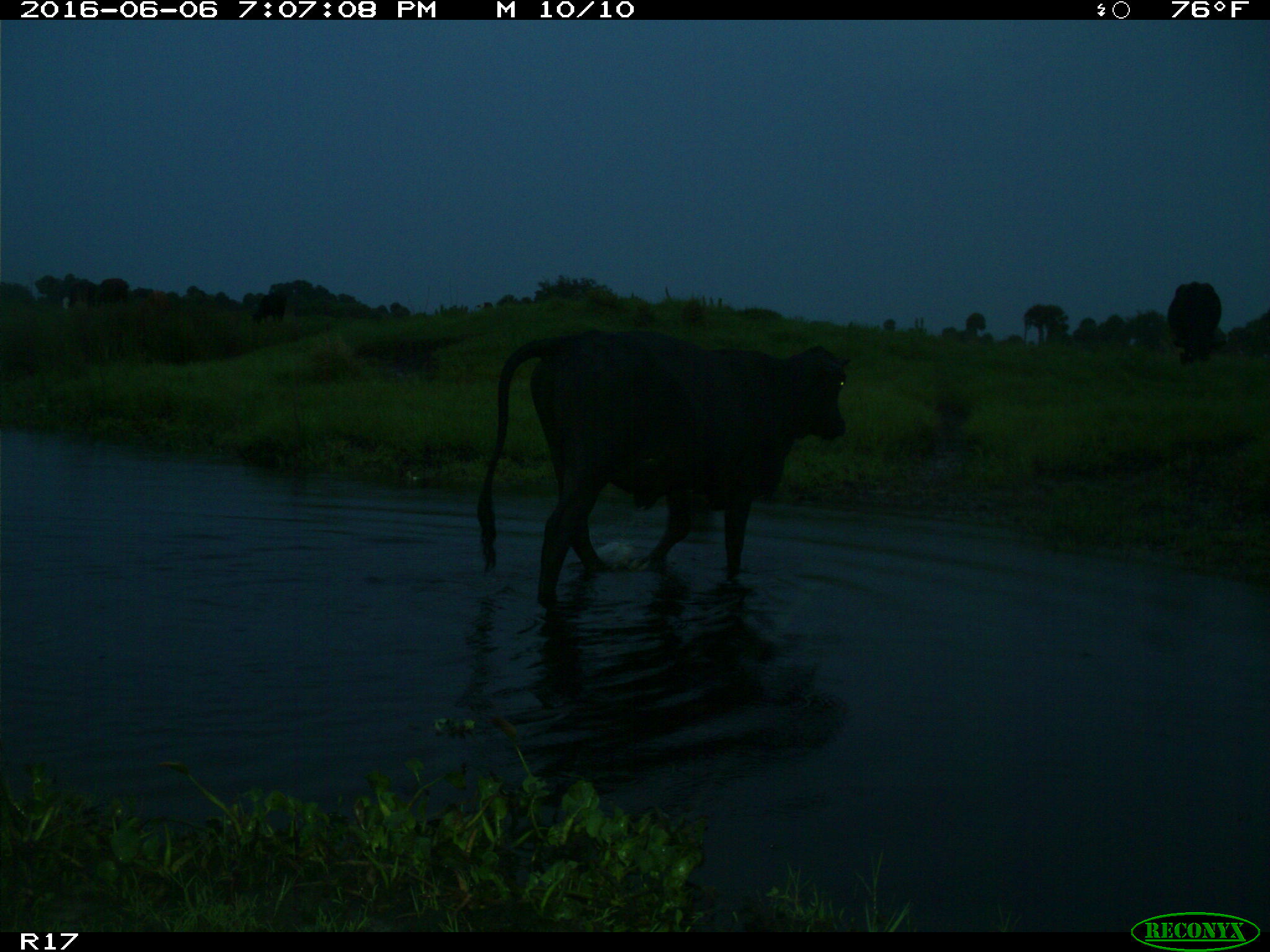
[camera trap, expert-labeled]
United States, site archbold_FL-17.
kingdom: Animalia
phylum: Chordata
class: Mammalia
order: Artiodactyla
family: Bovidae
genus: Bos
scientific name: Bos taurus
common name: domestic cow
Bos taurus (domestic cow).